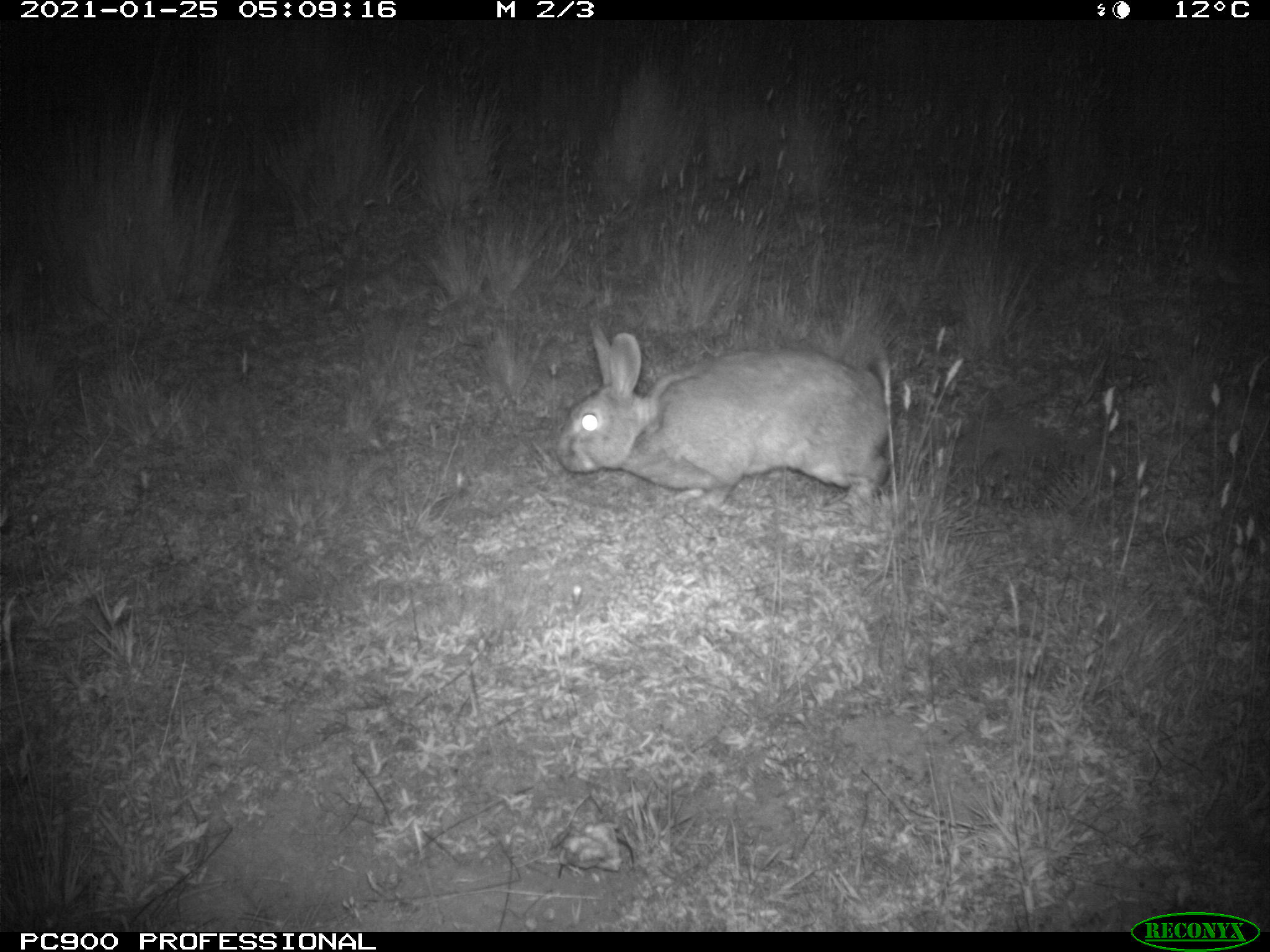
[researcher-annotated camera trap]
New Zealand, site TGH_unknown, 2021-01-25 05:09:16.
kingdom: Animalia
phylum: Chordata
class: Mammalia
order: Lagomorpha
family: Leporidae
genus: Oryctolagus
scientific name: Oryctolagus cuniculus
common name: european rabbit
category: rabbit